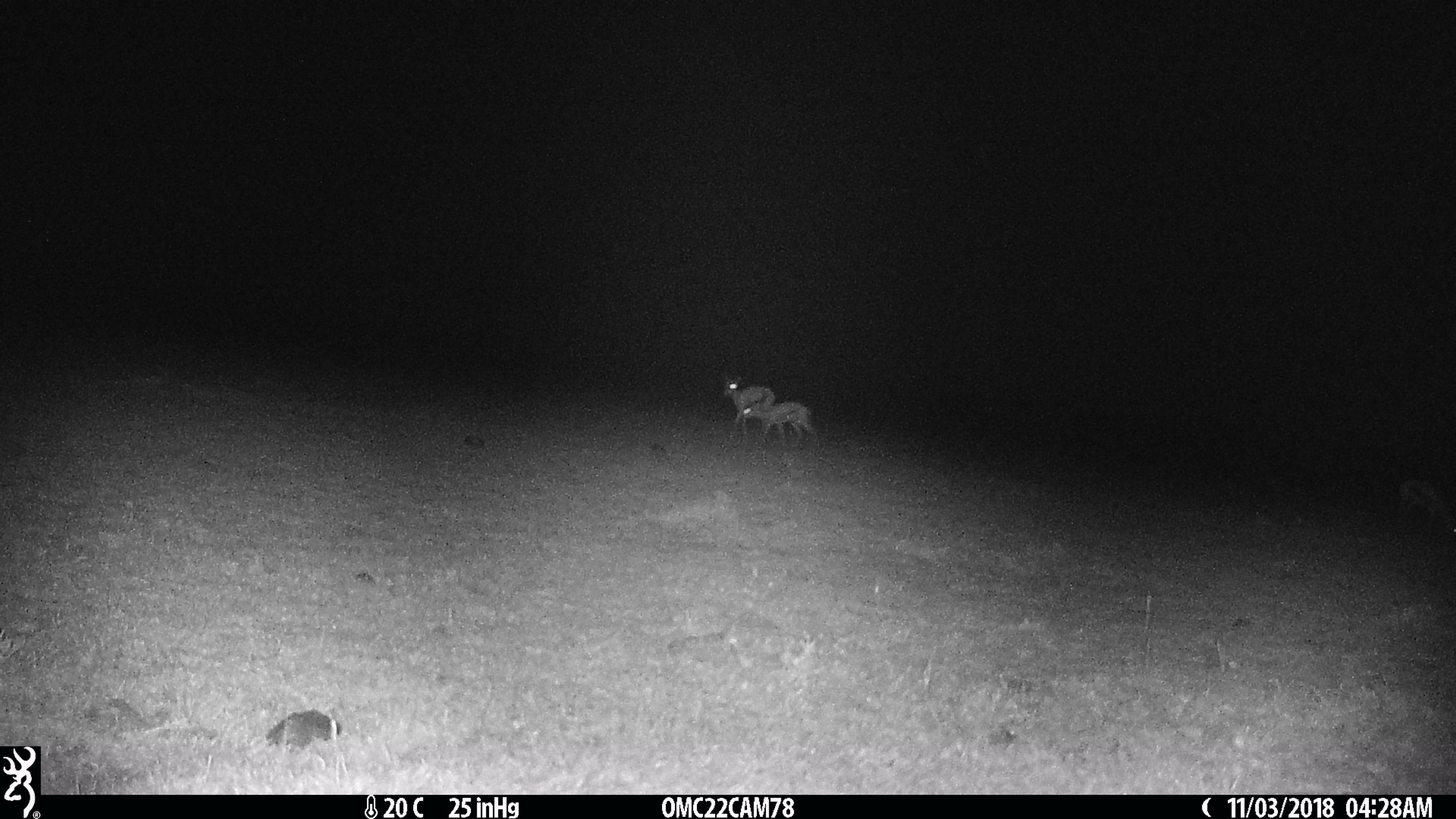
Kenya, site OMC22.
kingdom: Animalia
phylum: Chordata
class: Mammalia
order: Artiodactyla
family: Bovidae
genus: Eudorcas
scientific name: Eudorcas thomsonii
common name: thomon's gazelle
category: gazelle thomsons